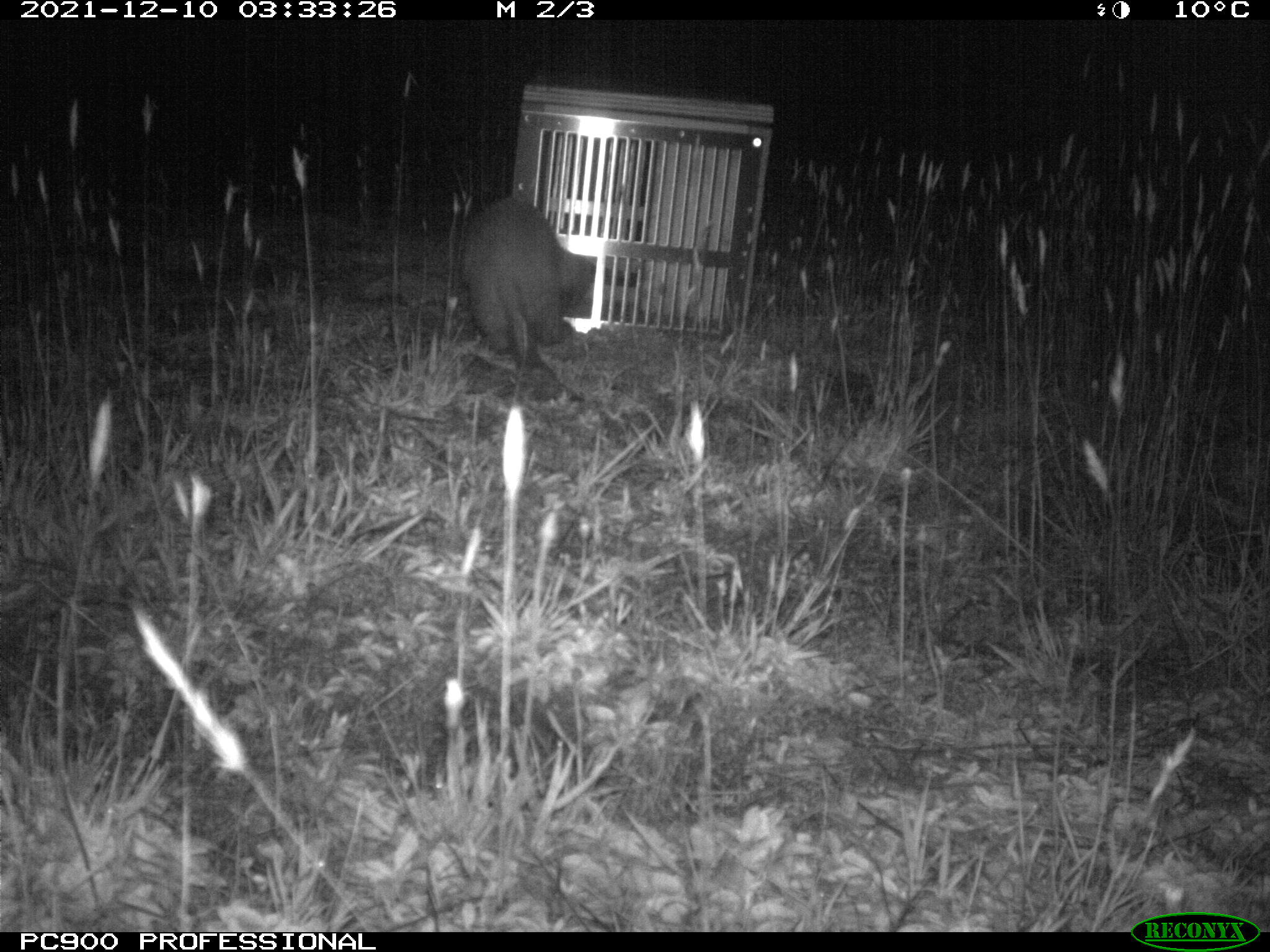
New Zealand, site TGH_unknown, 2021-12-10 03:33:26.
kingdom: Animalia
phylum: Chordata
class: Mammalia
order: Carnivora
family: Mustelidae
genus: Mustela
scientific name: Mustela furo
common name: ferret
Ferret (Mustela furo).